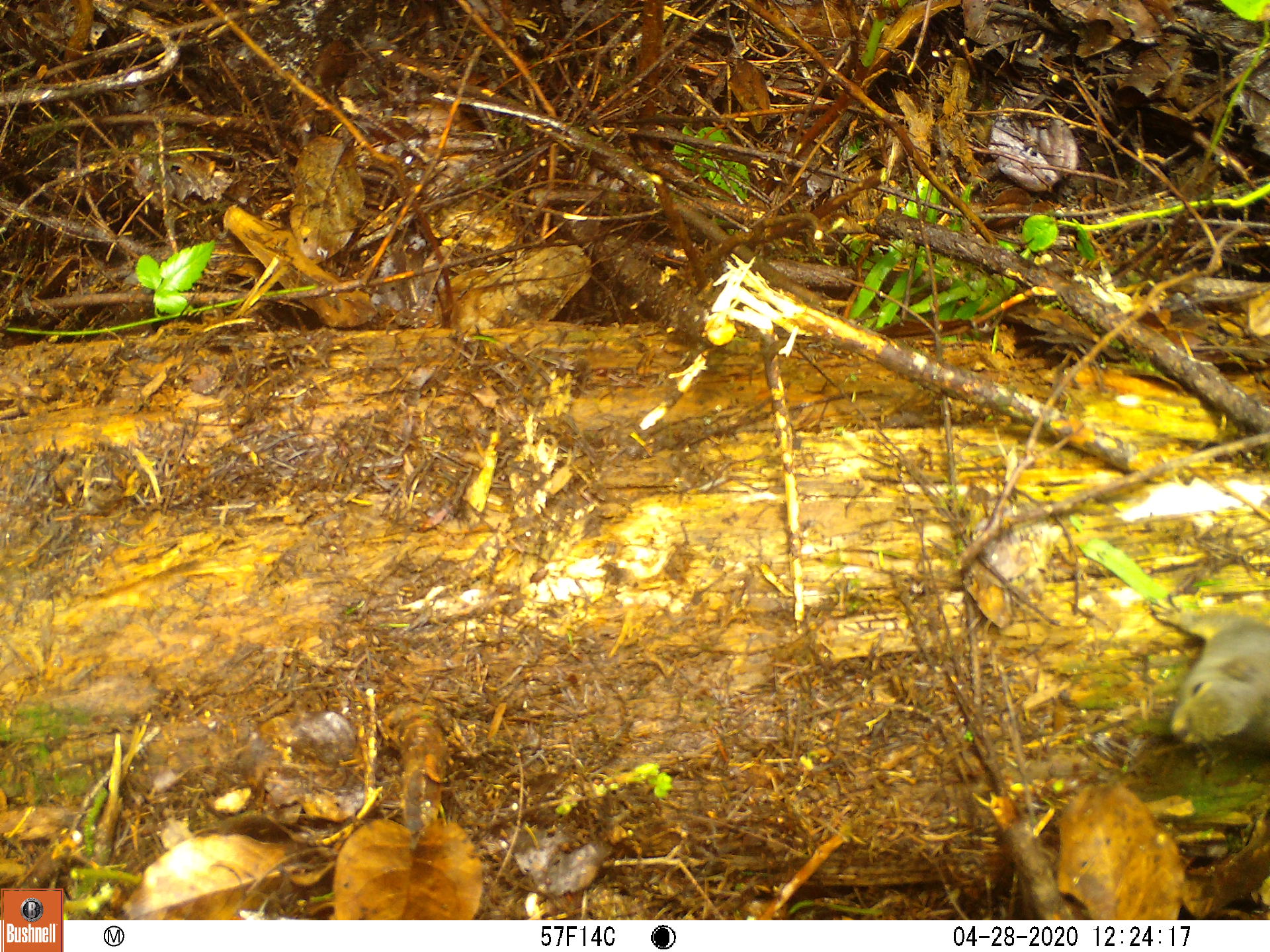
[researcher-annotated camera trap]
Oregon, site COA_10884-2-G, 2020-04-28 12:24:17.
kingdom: Animalia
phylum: Chordata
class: Mammalia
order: Rodentia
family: Sciuridae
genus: Tamiasciurus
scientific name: Tamiasciurus douglasii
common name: douglas squirrel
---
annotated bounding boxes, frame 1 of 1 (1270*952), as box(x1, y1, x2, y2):
douglas squirrel: box(1140, 599, 1263, 760)